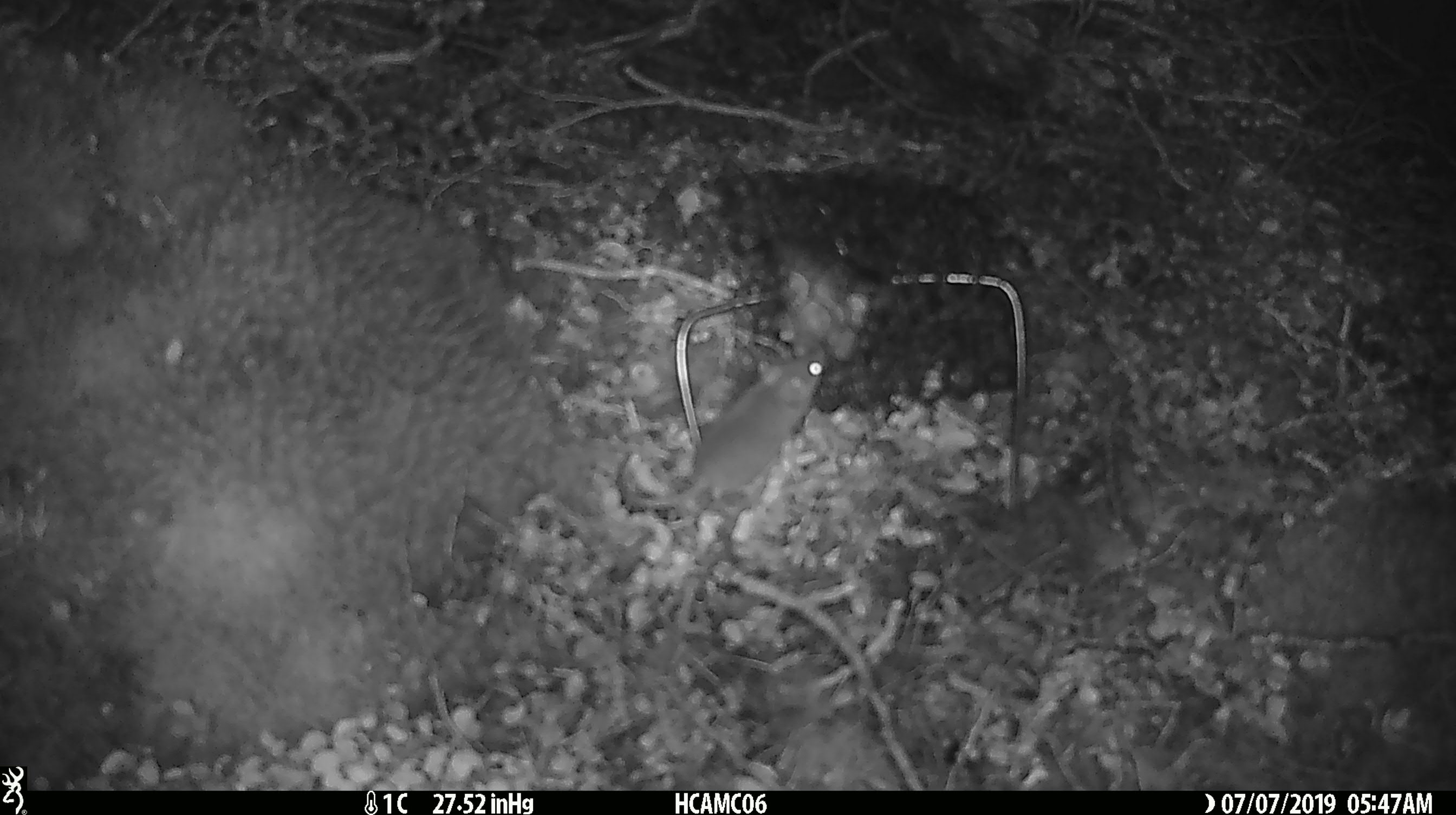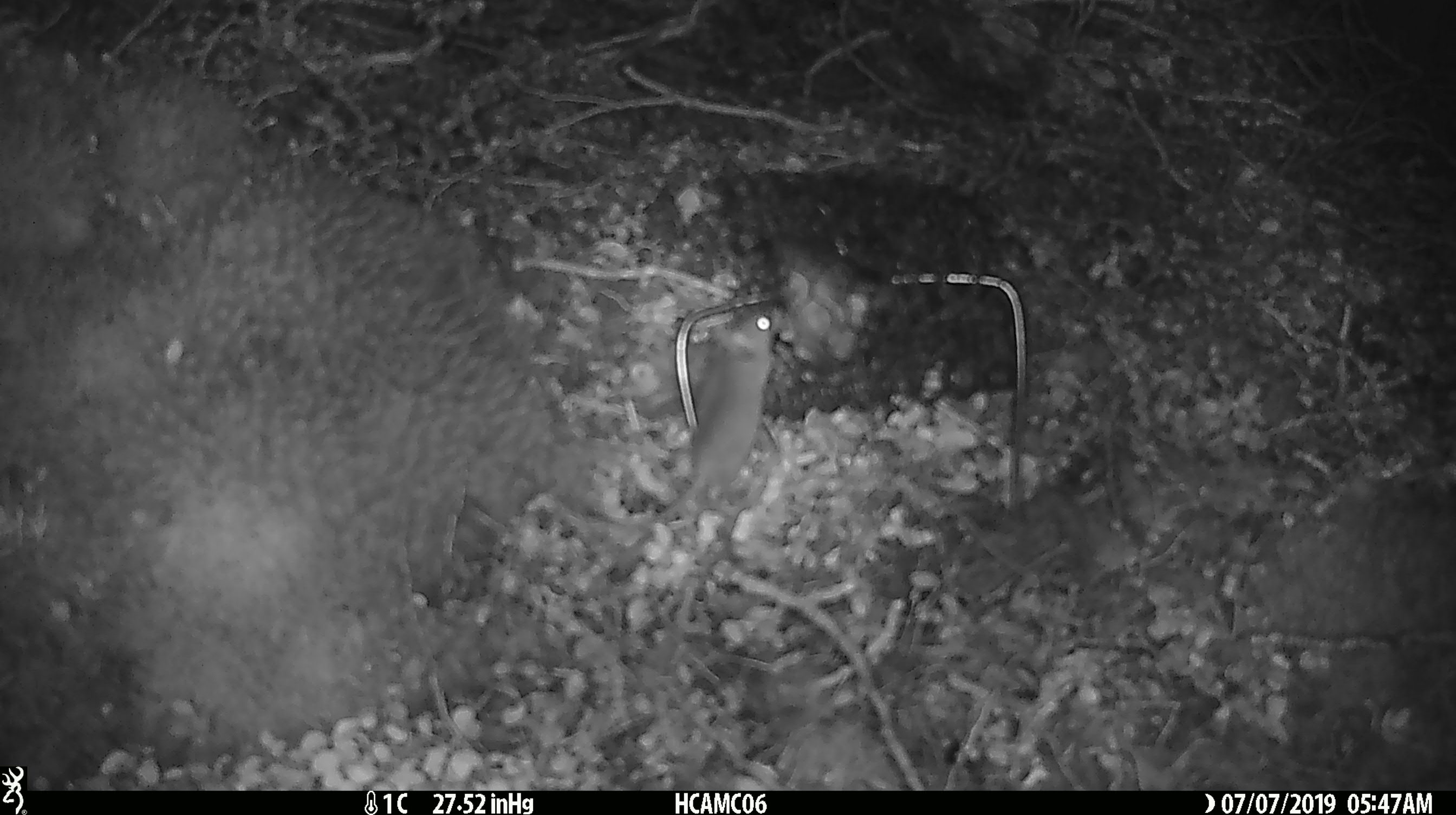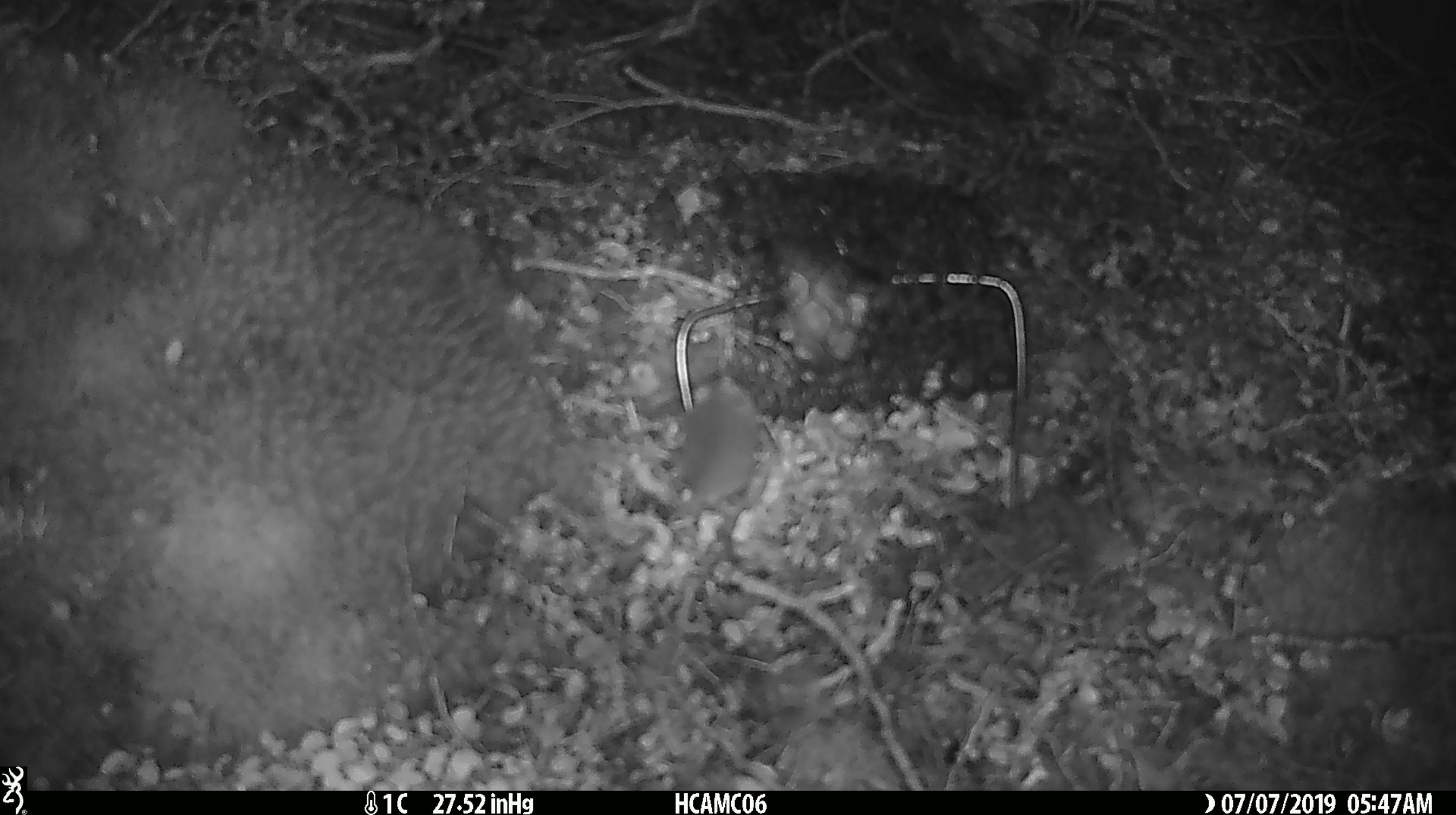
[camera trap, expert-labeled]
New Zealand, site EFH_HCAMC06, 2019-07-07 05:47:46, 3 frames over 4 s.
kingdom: Animalia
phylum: Chordata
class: Mammalia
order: Rodentia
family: Muridae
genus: Mus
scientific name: Mus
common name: mouse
Mouse (Mus).